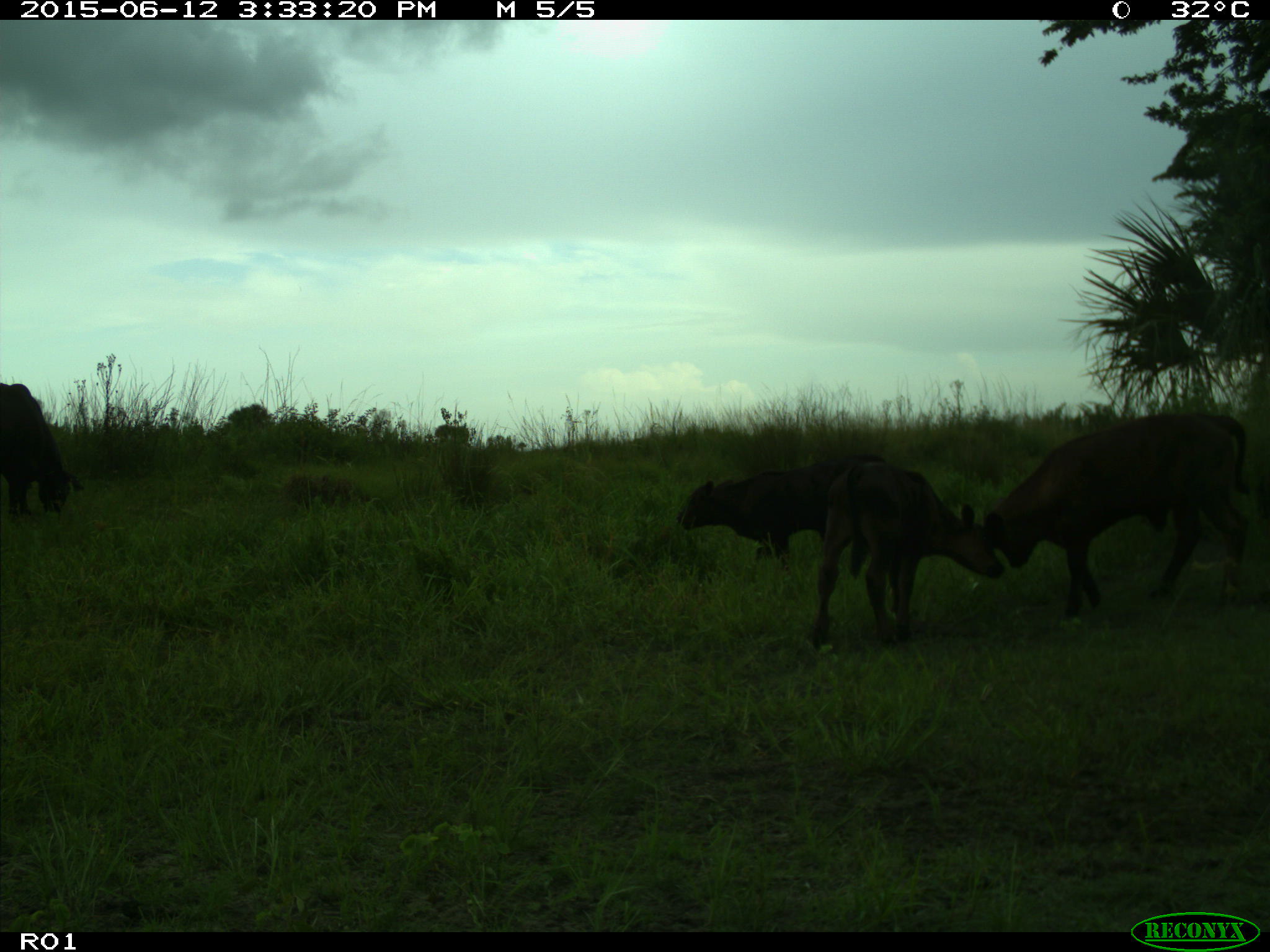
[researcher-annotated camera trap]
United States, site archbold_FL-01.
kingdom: Animalia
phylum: Chordata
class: Mammalia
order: Artiodactyla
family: Bovidae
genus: Bos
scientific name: Bos taurus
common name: domestic cow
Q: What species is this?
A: Bos taurus (domestic cow).